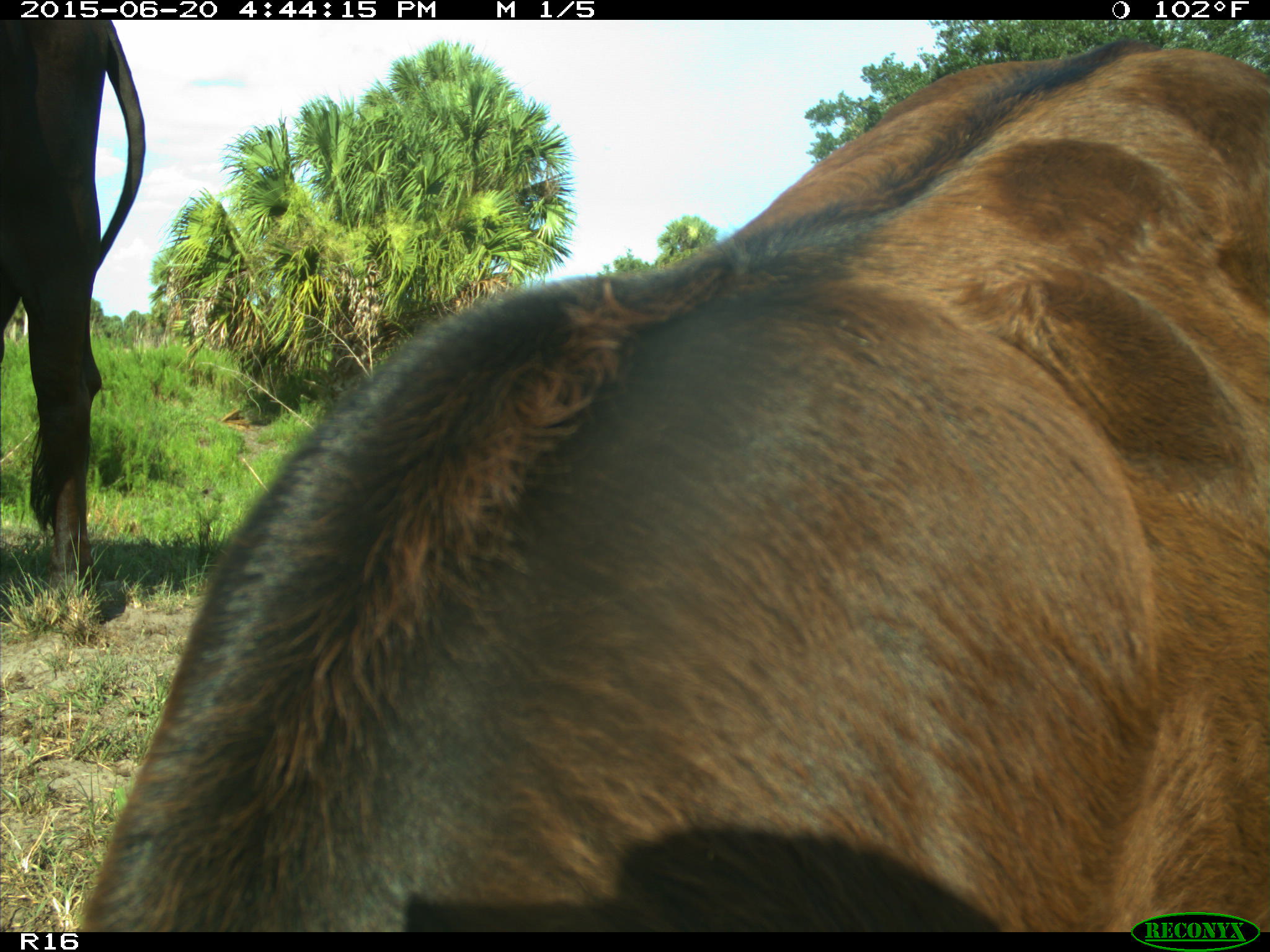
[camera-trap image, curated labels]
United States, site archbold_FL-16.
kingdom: Animalia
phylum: Chordata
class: Mammalia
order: Artiodactyla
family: Bovidae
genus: Bos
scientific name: Bos taurus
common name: domestic cow